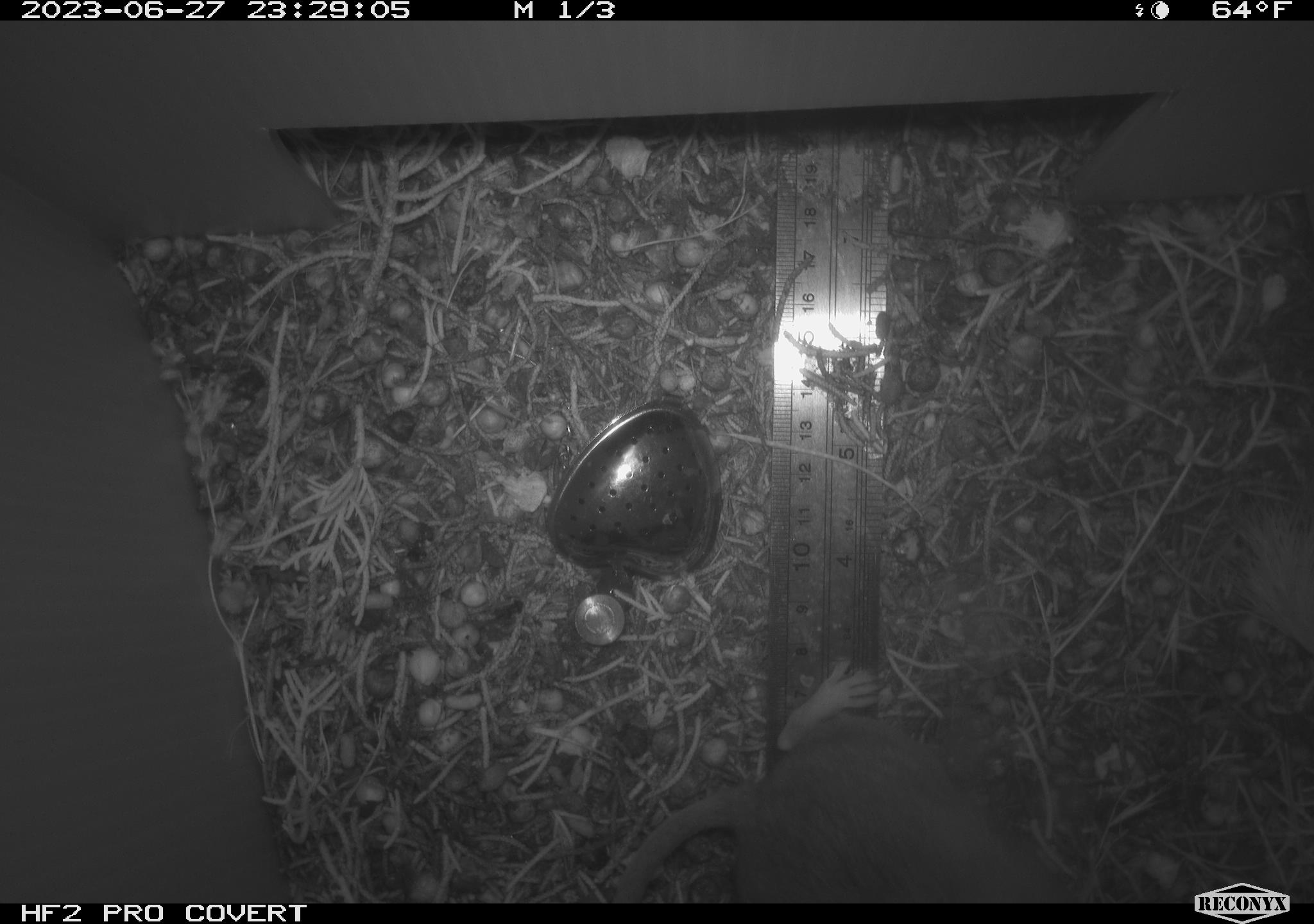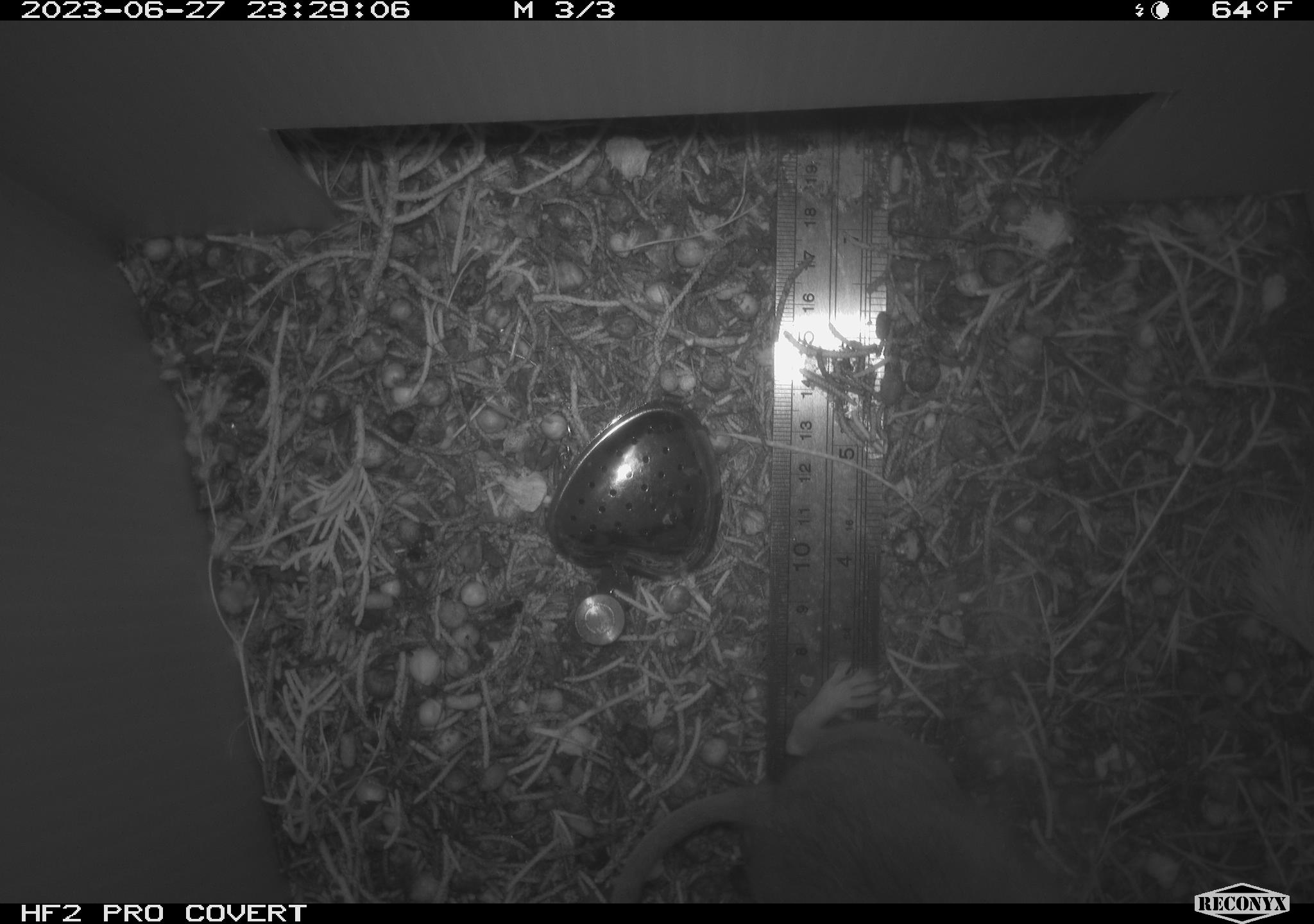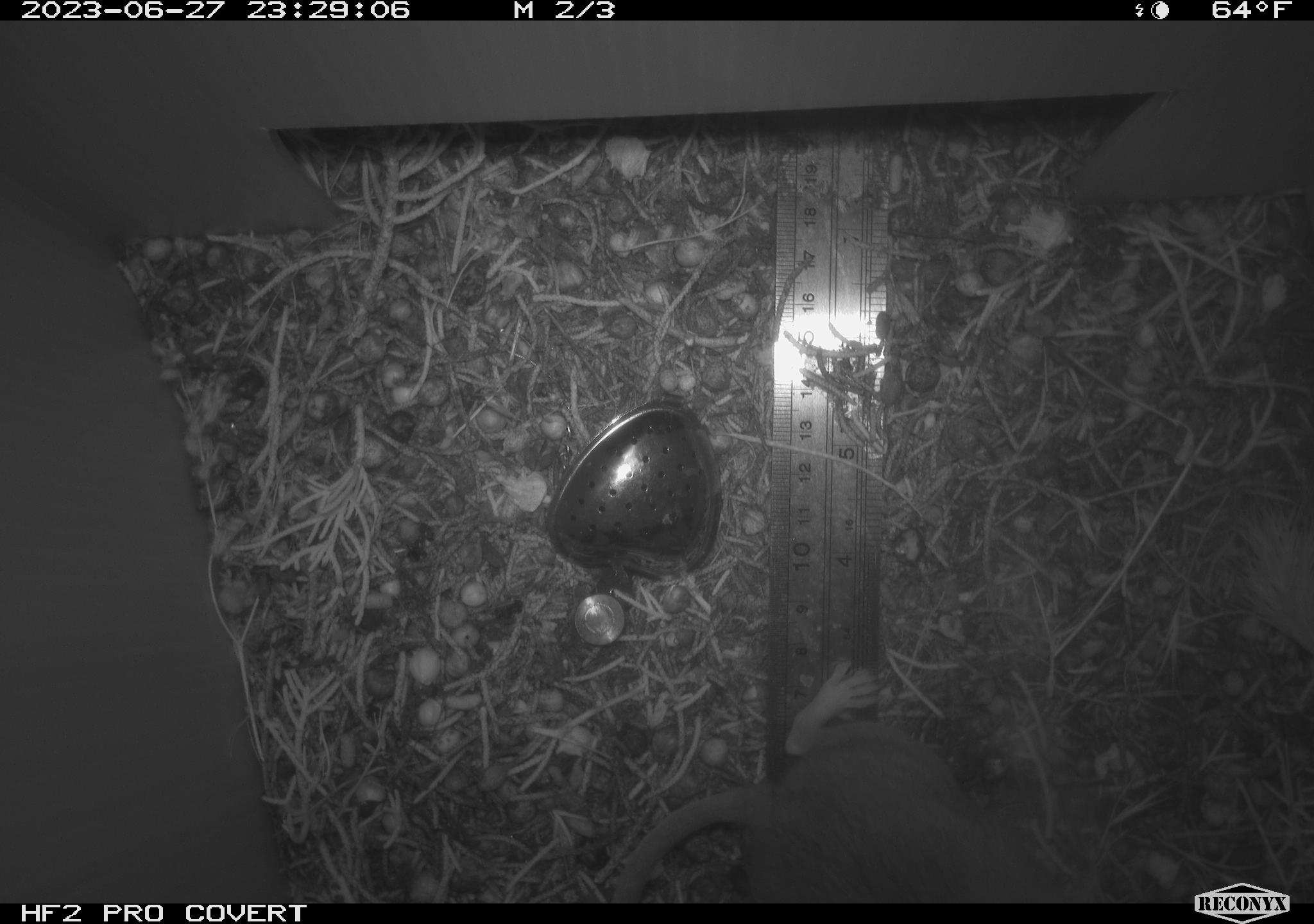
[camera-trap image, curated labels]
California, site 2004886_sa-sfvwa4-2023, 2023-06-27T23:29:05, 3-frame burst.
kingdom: Animalia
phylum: Chordata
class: Mammalia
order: Rodentia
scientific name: Rodentia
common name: rodent